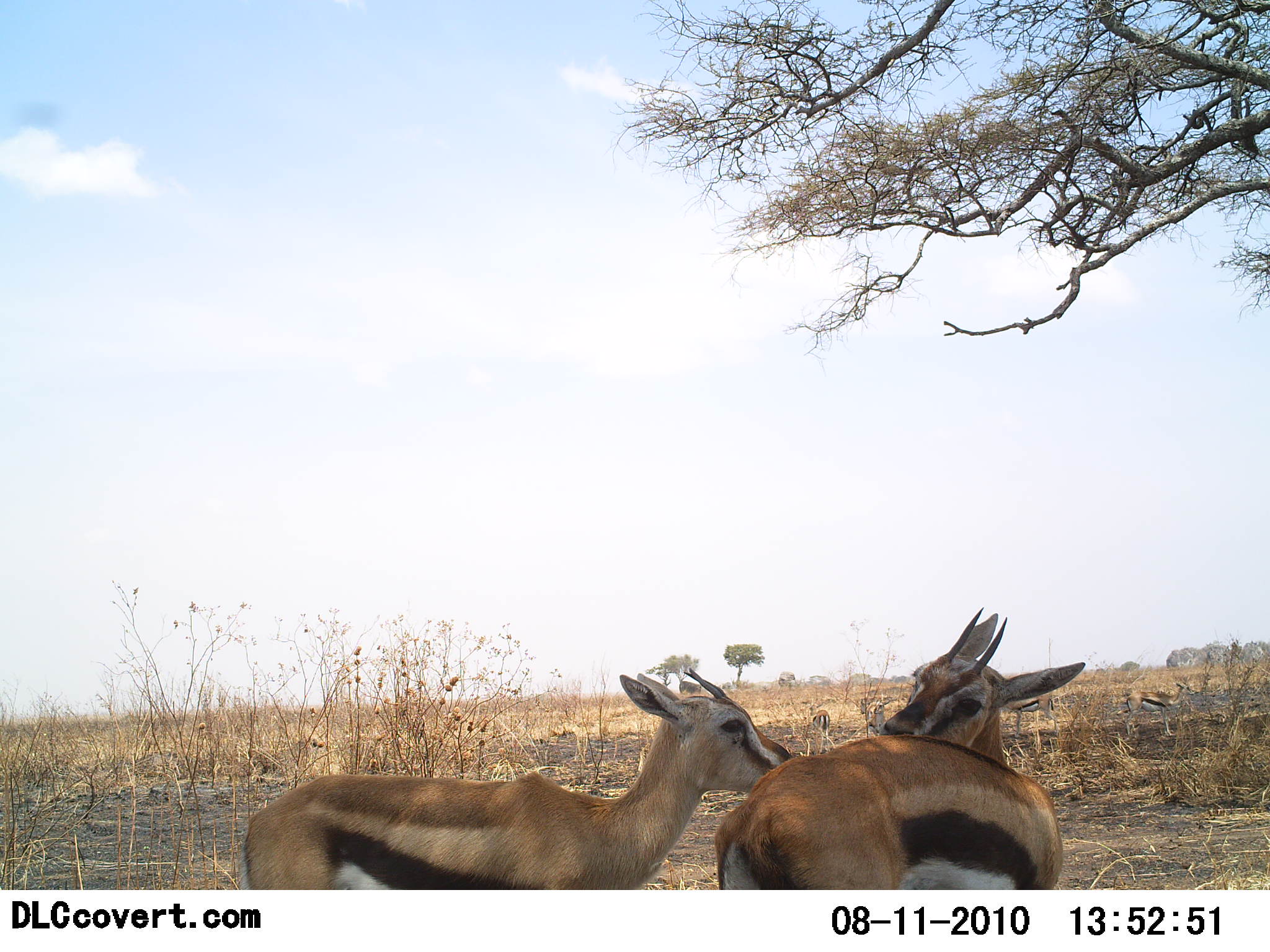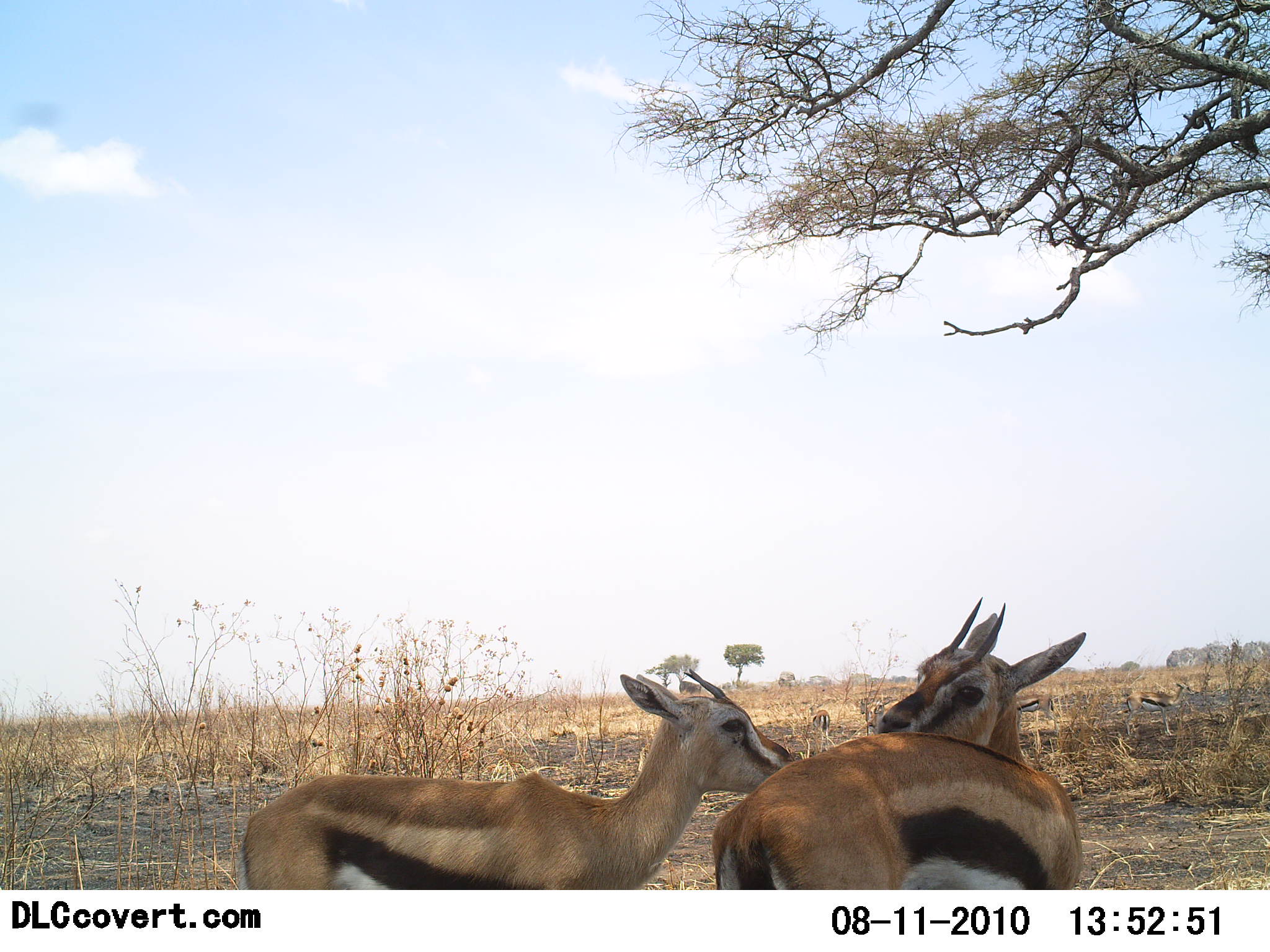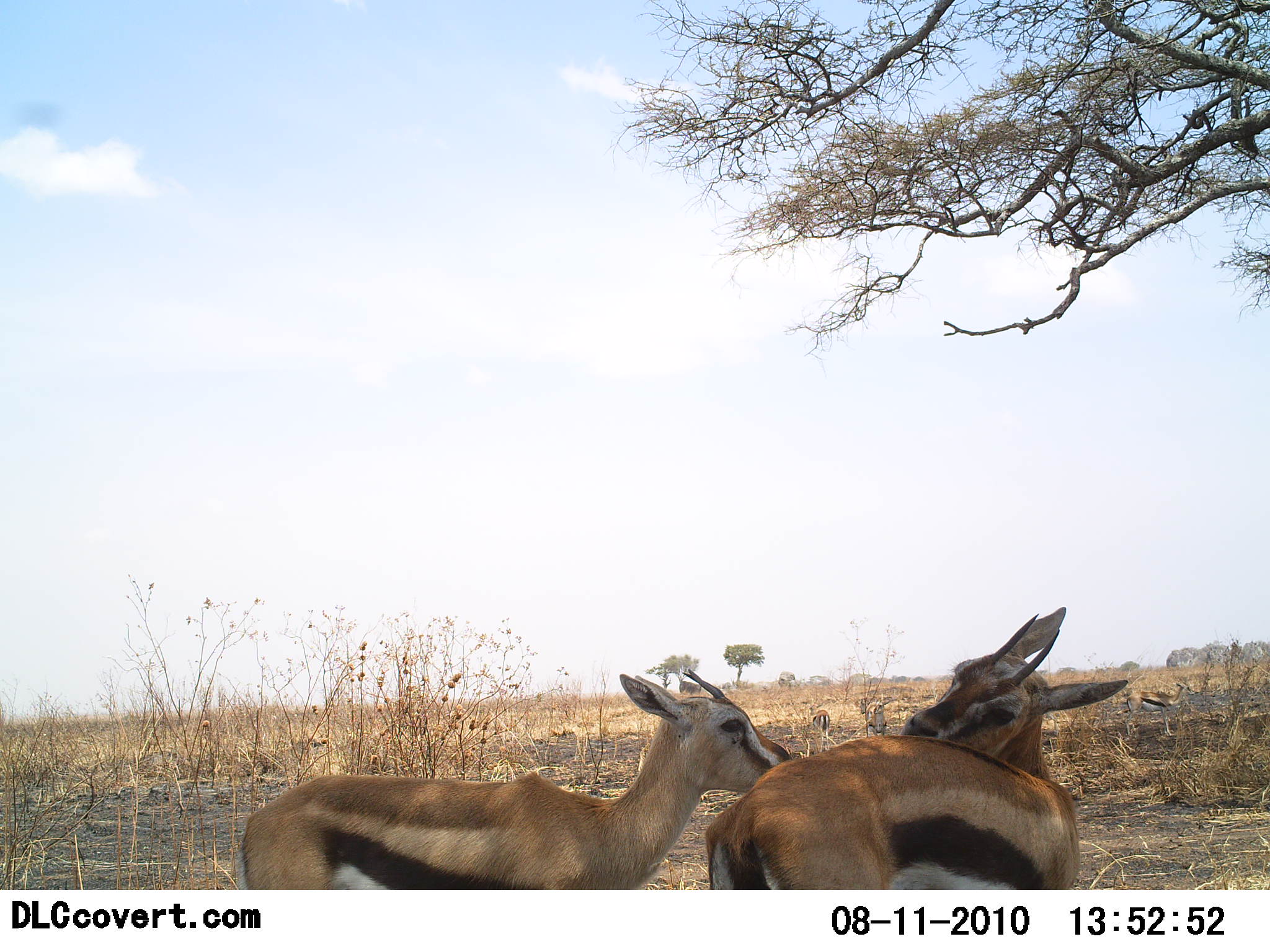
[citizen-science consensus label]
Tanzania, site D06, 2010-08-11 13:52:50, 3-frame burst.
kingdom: Animalia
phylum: Chordata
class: Mammalia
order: Artiodactyla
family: Bovidae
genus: Eudorcas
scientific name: Eudorcas thomsonii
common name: thomson's gazelle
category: gazellethomsons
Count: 2.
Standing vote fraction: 83%.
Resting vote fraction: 0%.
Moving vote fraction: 0%.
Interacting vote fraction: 42%.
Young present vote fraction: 0%.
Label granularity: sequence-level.